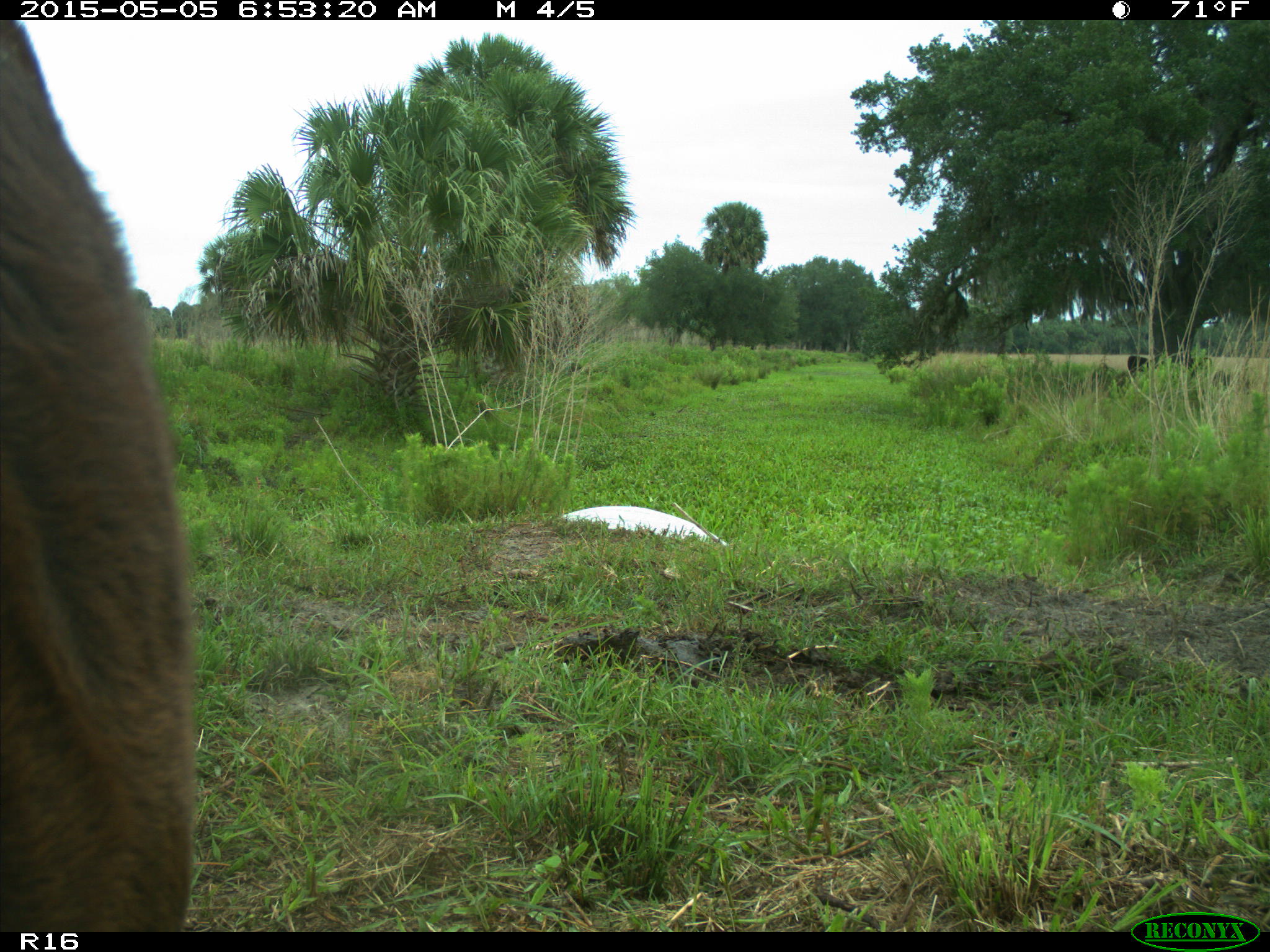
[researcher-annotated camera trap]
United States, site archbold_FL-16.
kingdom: Animalia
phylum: Chordata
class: Mammalia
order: Artiodactyla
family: Bovidae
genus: Bos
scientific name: Bos taurus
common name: domestic cow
Bos taurus (domestic cow).